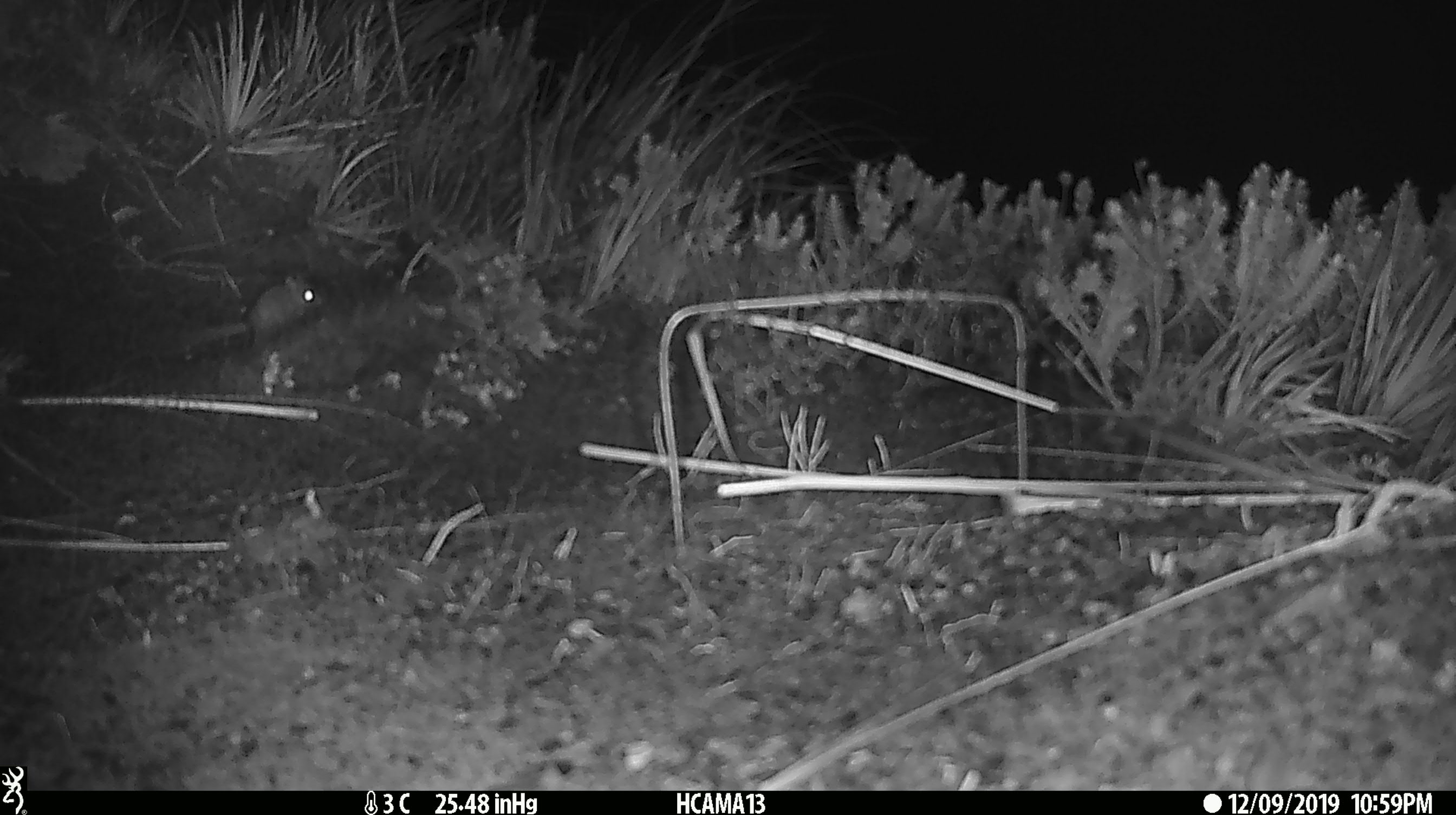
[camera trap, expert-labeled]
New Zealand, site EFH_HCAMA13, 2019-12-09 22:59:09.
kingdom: Animalia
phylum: Chordata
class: Mammalia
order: Rodentia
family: Muridae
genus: Mus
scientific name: Mus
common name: mouse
Mouse (Mus).